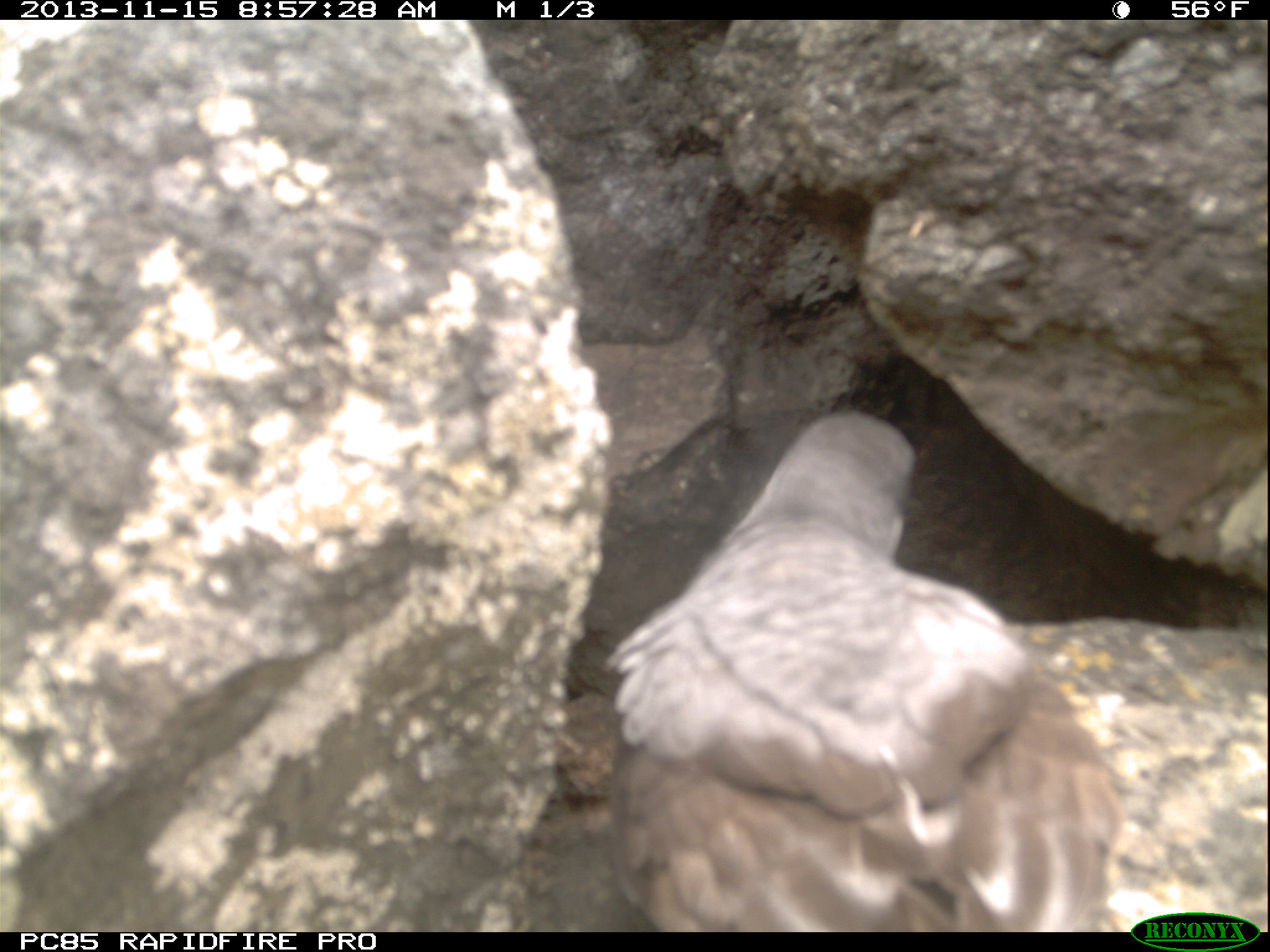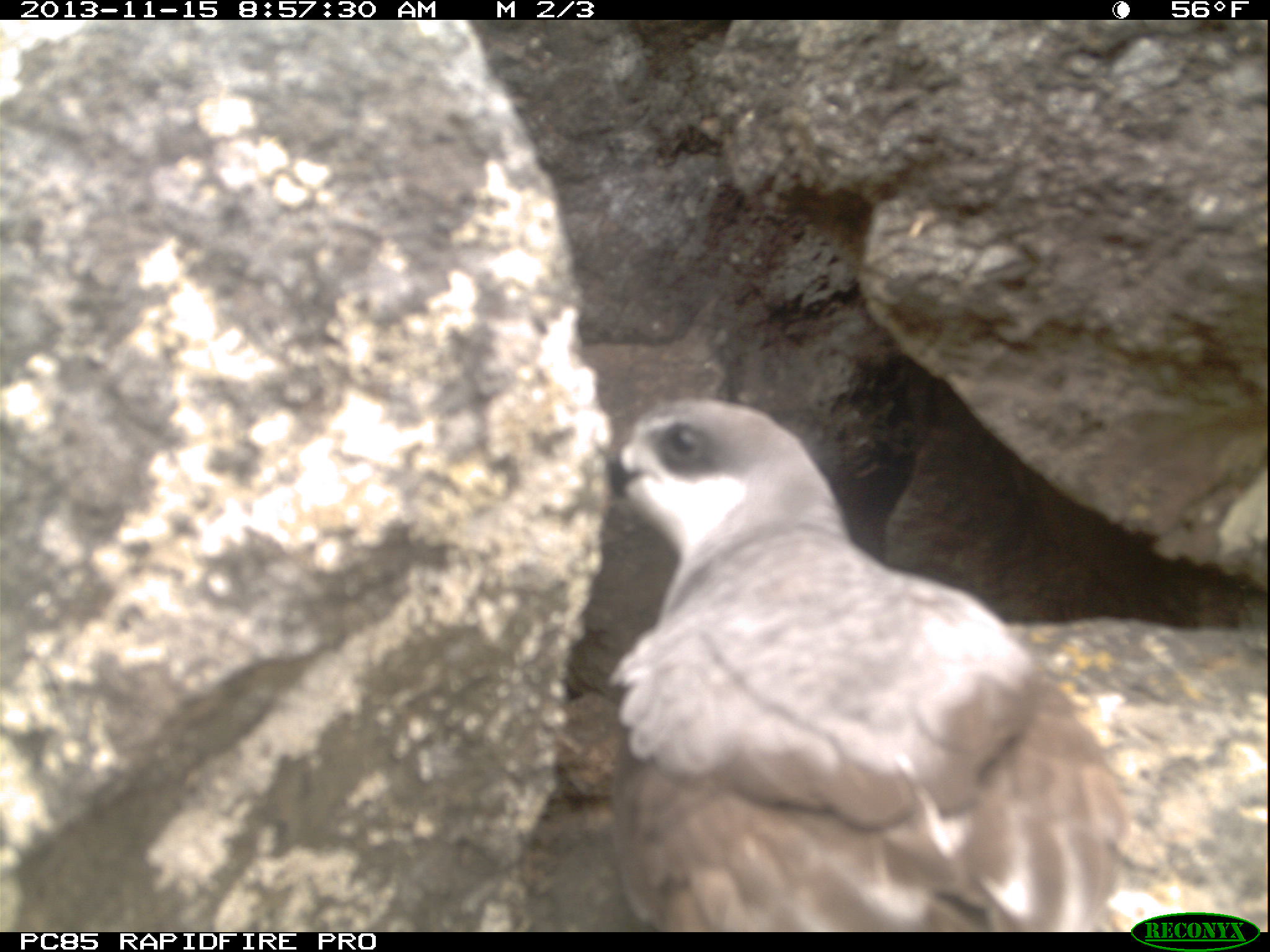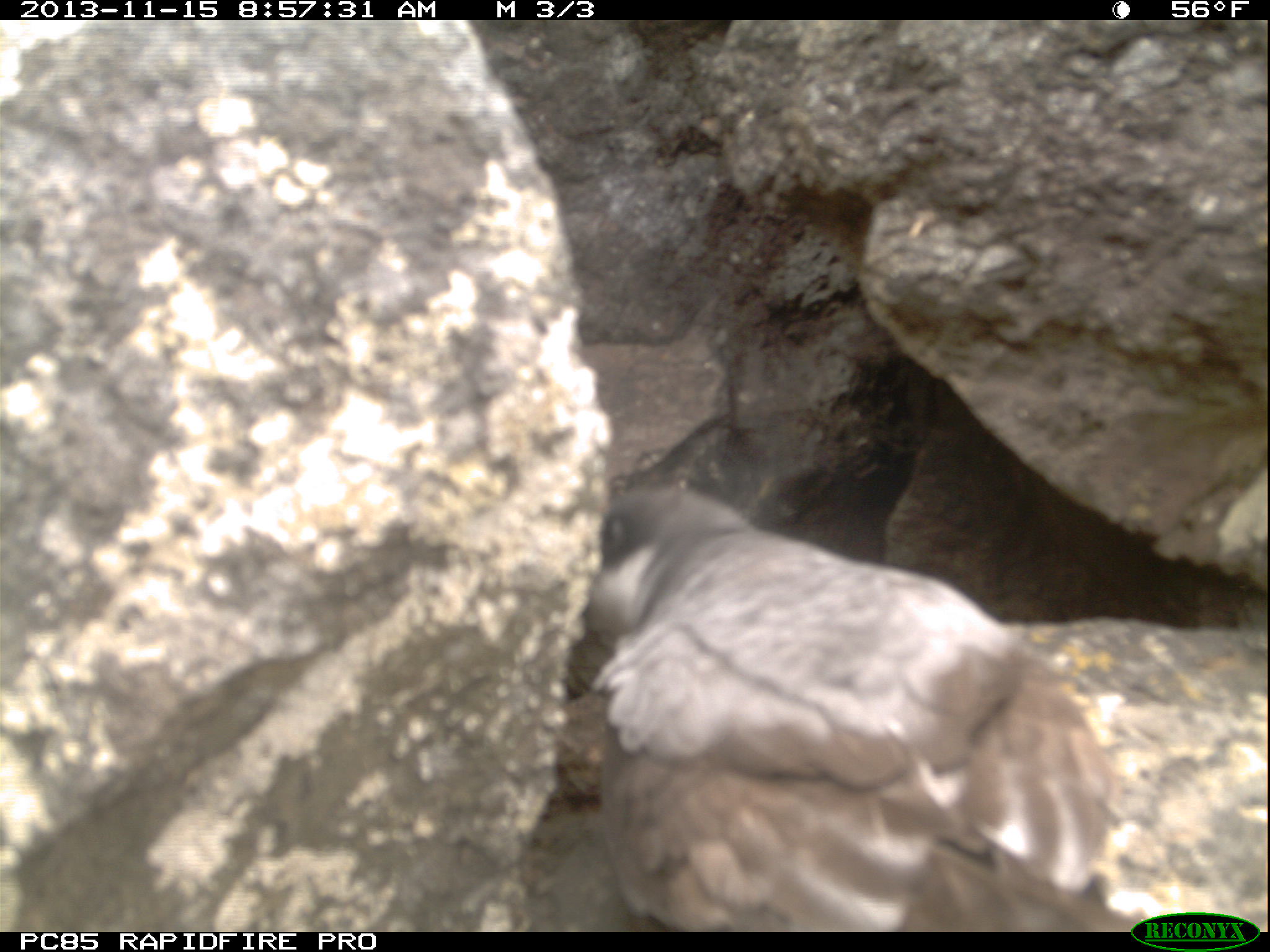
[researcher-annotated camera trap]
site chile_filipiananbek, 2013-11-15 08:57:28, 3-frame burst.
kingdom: Animalia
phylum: Chordata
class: Aves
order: Procellariiformes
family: Procellariidae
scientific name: Procellariidae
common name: petrel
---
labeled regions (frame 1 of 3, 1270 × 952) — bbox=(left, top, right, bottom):
petrel: bbox=(594, 404, 1132, 927)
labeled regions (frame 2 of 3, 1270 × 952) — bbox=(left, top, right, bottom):
petrel: bbox=(595, 392, 1162, 930)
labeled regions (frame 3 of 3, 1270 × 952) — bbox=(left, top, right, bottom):
petrel: bbox=(575, 473, 1171, 920)